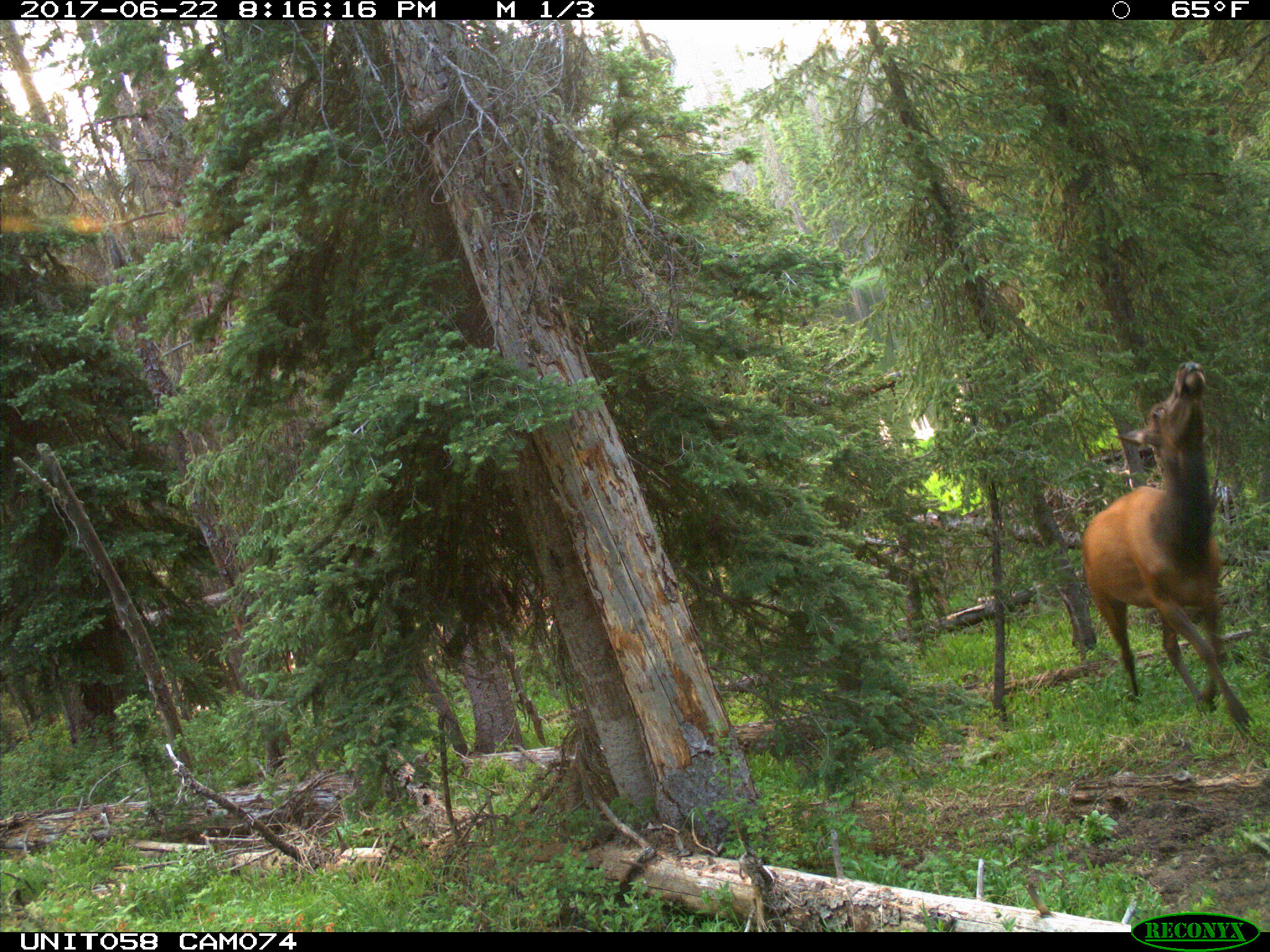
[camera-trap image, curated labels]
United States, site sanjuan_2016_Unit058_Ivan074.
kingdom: Animalia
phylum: Chordata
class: Mammalia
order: Artiodactyla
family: Cervidae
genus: Cervus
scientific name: Cervus elaphus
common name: red deer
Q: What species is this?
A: Cervus elaphus (red deer).